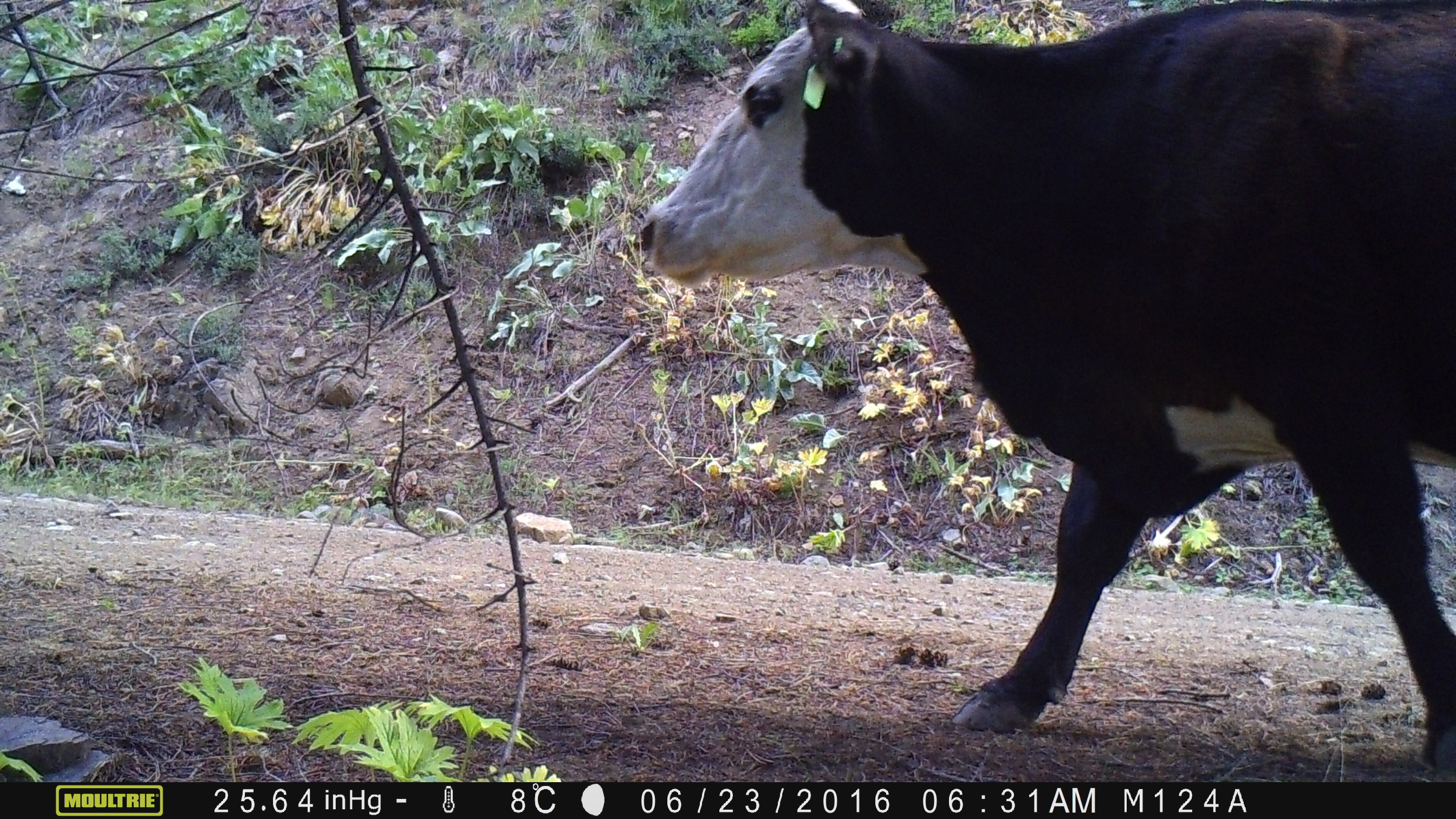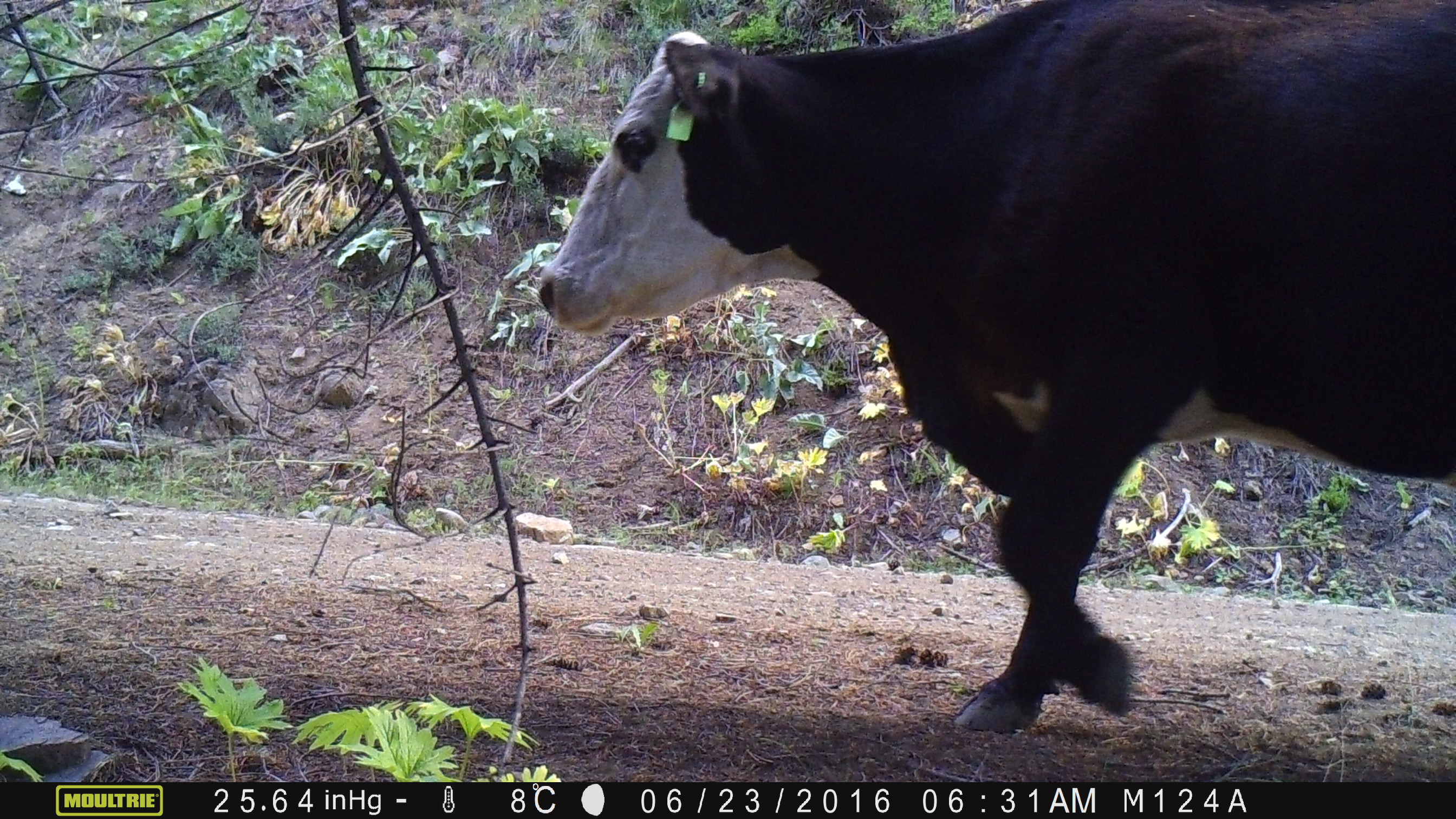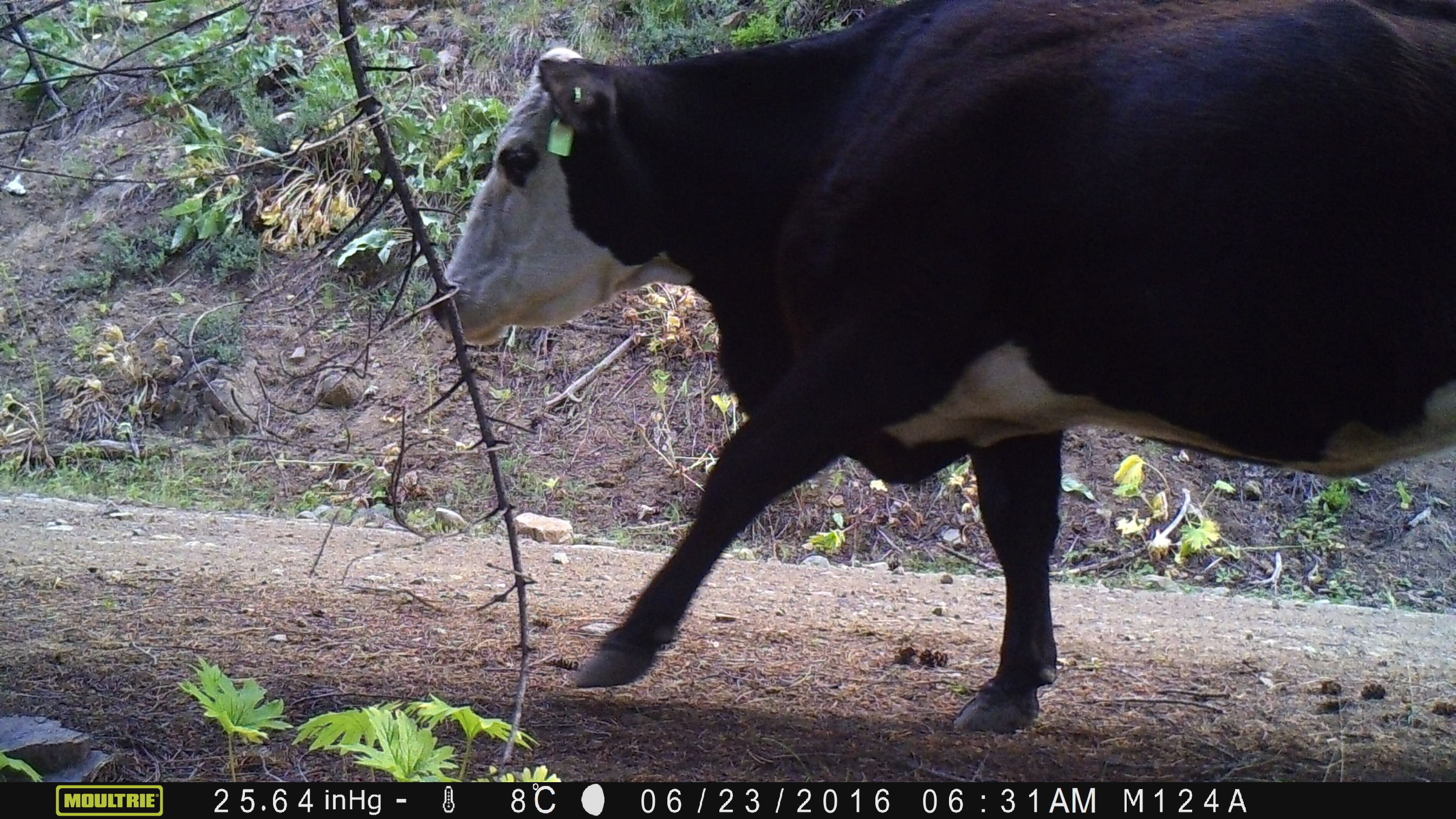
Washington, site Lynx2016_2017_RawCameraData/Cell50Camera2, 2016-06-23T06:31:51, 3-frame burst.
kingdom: Animalia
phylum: Chordata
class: Mammalia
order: Artiodactyla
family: Bovidae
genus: Bos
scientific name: Bos taurus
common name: domestic cattle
Domestic cattle (Bos taurus). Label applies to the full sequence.